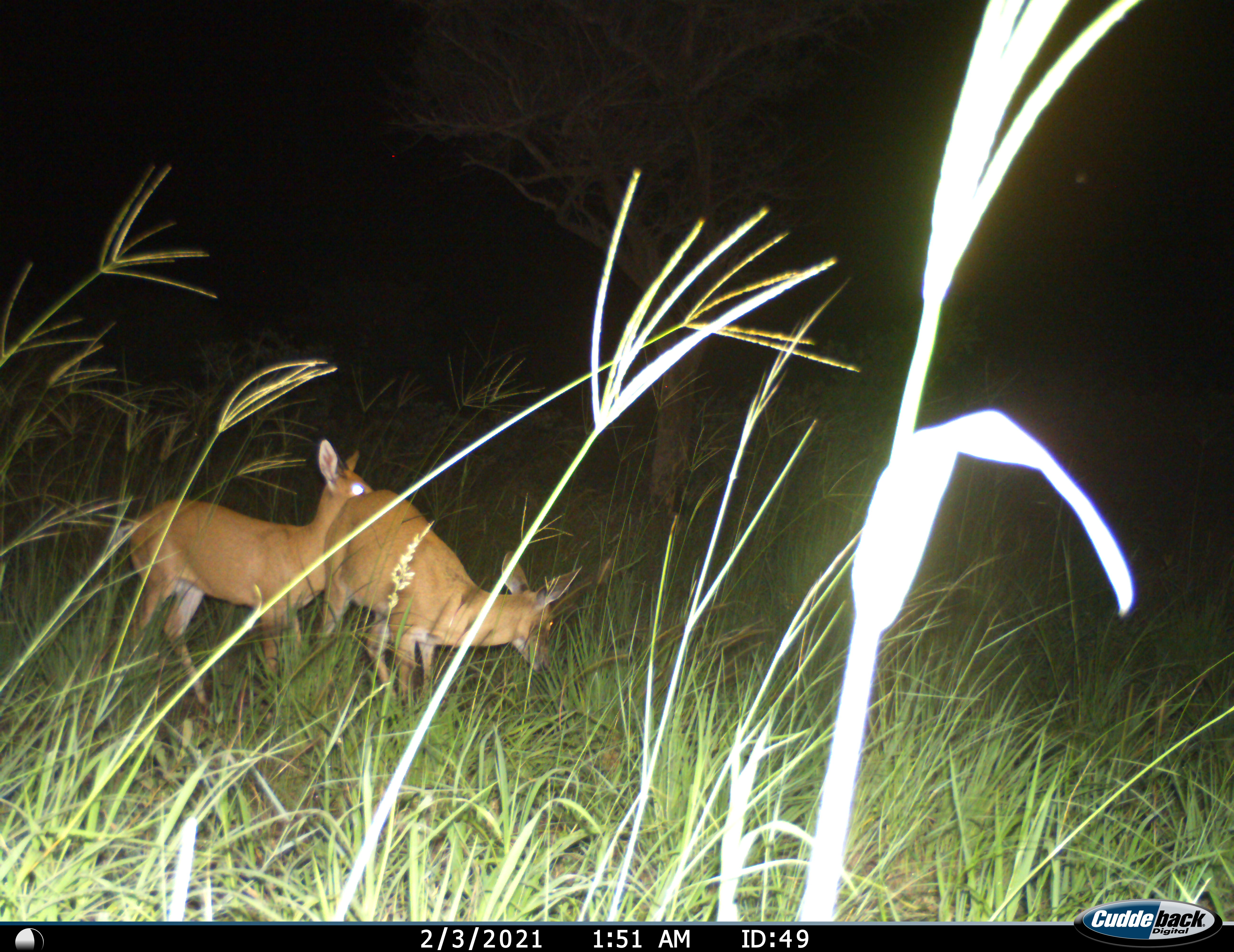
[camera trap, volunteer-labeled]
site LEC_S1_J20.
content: unidentified animal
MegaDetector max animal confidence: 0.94